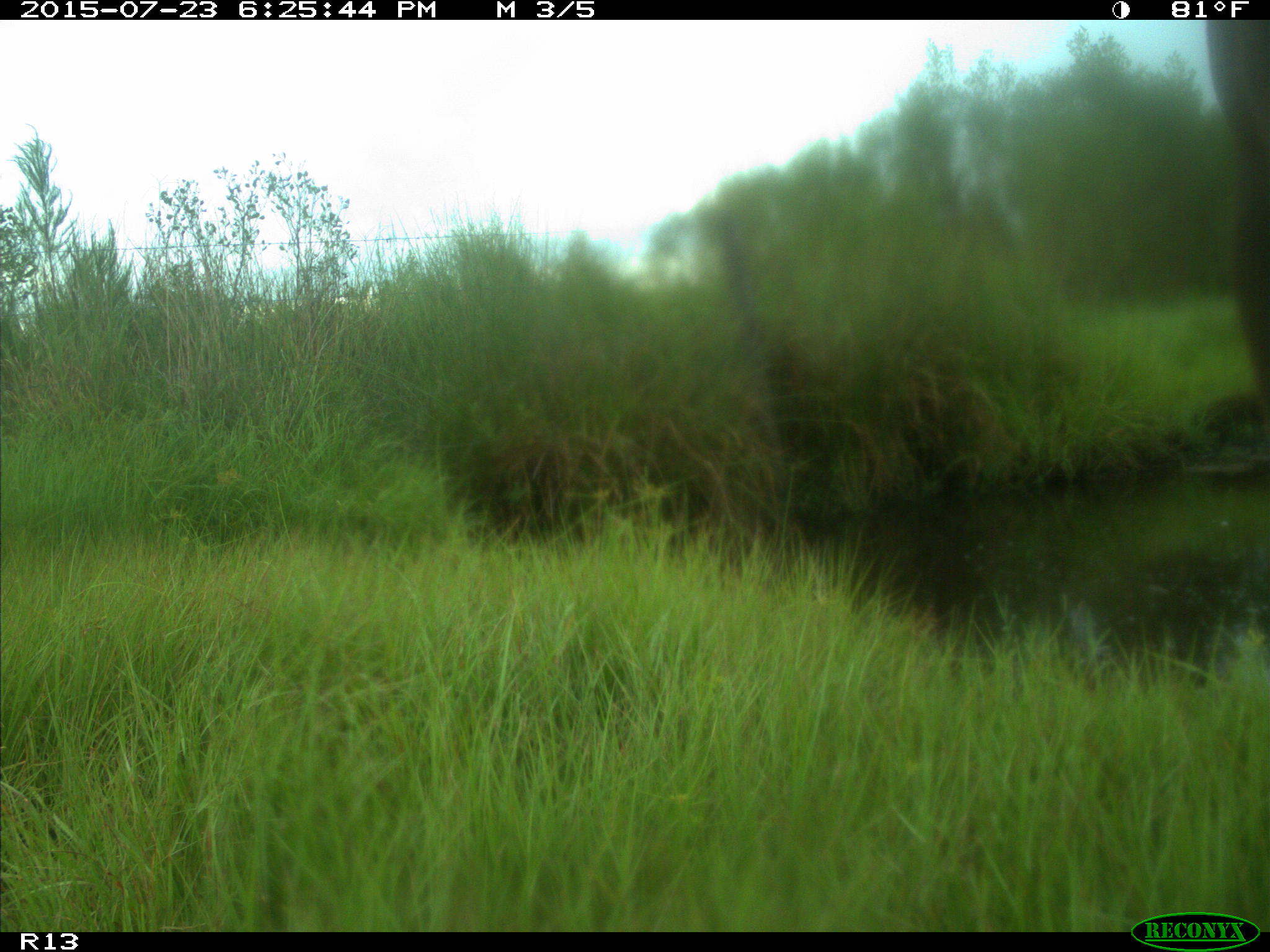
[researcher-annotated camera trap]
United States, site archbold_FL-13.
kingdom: Animalia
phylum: Chordata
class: Mammalia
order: Artiodactyla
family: Bovidae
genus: Bos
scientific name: Bos taurus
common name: domestic cow